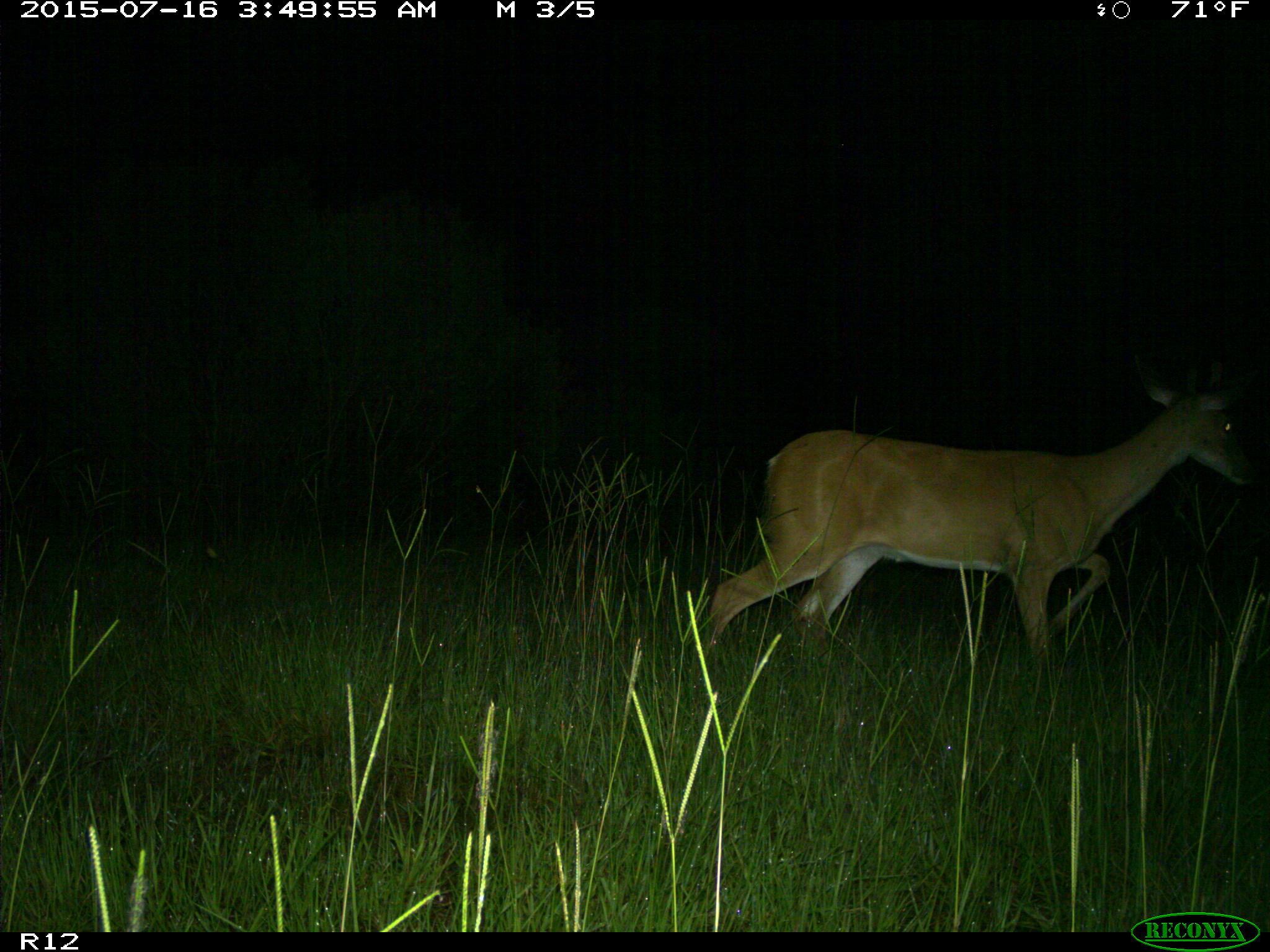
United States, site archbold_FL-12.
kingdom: Animalia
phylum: Chordata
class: Mammalia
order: Artiodactyla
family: Cervidae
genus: Odocoileus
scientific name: Odocoileus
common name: deer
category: unidentified deer